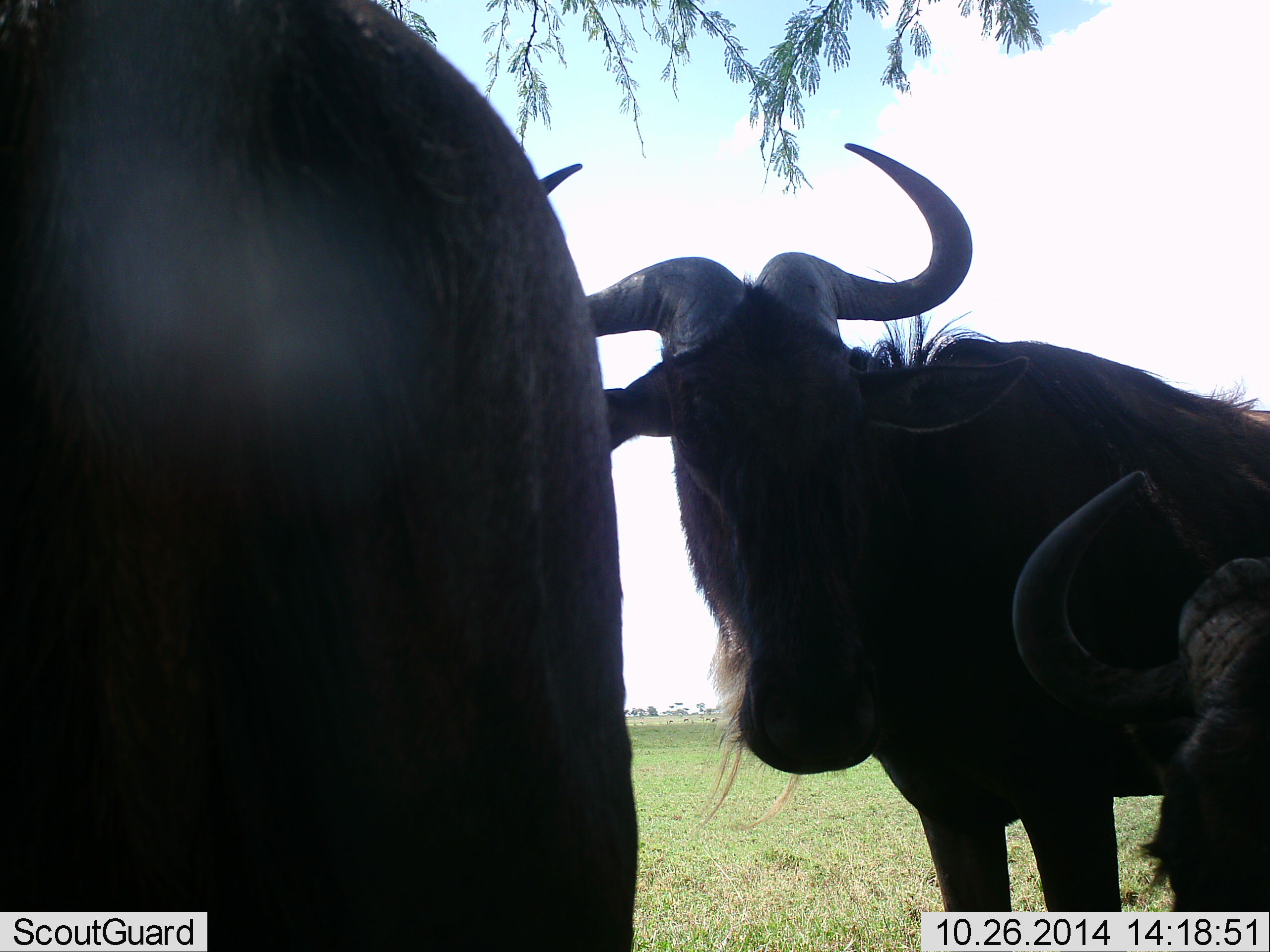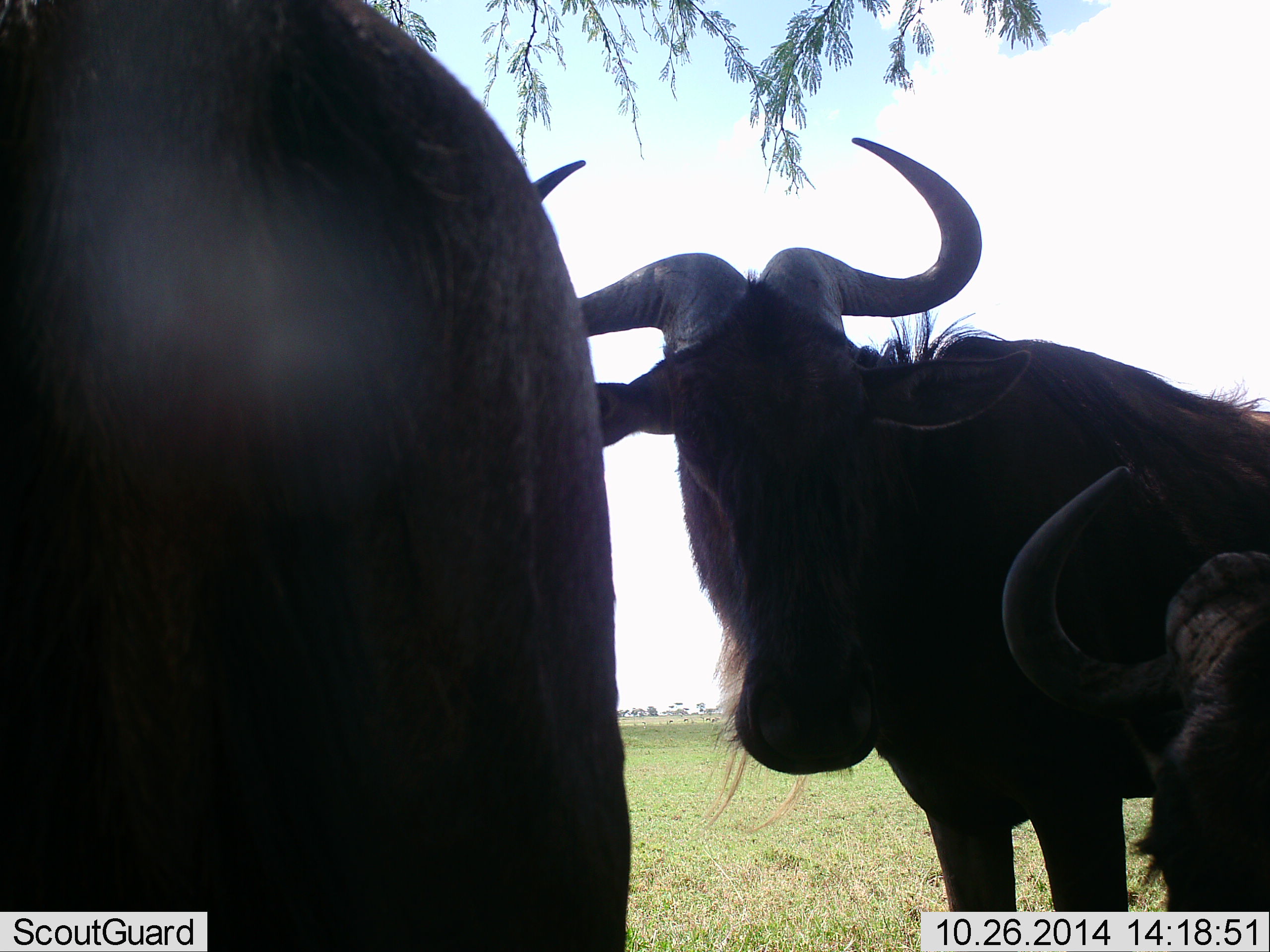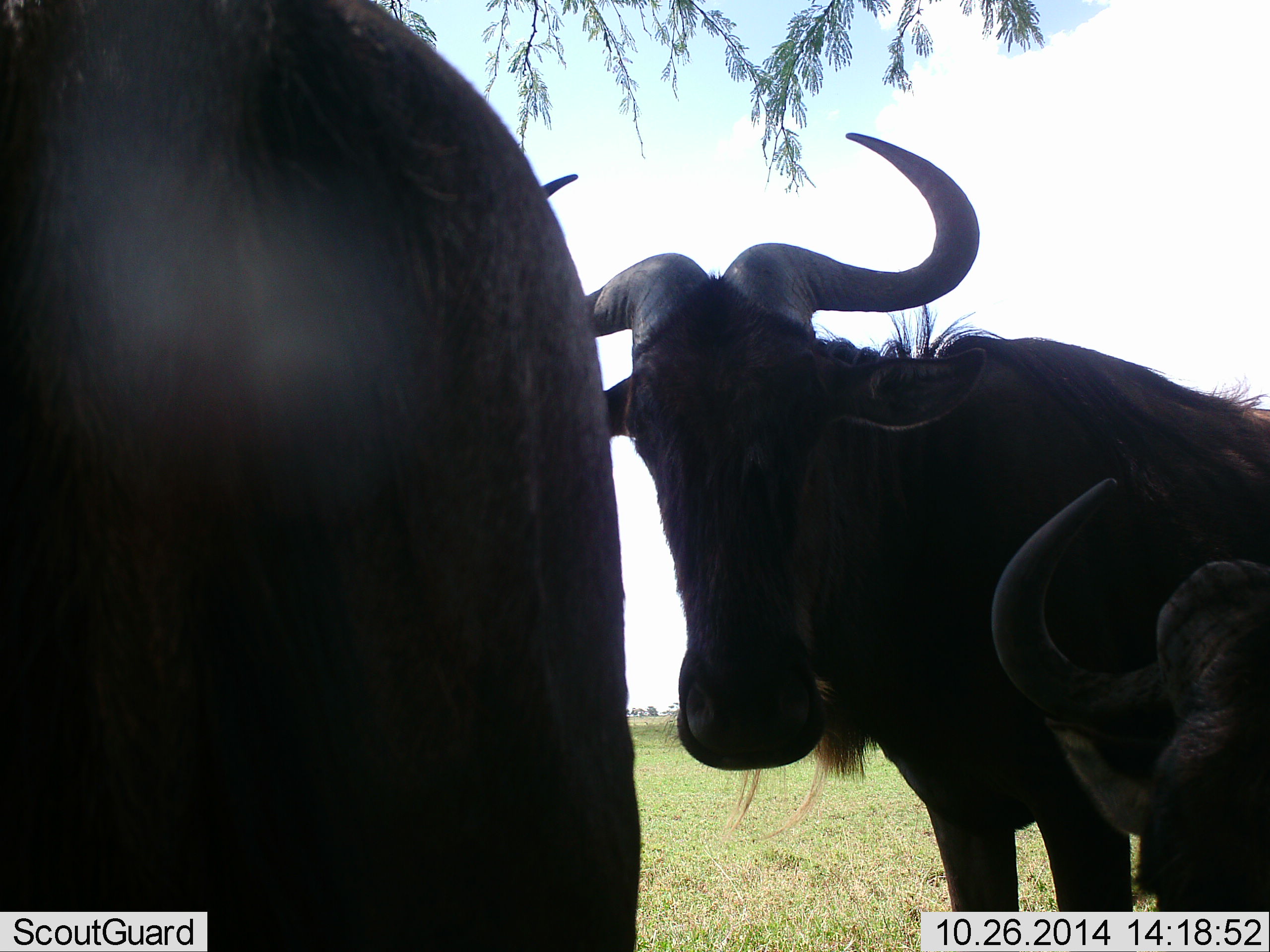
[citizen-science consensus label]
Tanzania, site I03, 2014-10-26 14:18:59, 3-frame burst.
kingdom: Animalia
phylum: Chordata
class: Mammalia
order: Artiodactyla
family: Bovidae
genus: Connochaetes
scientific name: Connochaetes taurinus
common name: blue wildebeest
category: wildebeest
Wildebeest (blue wildebeest) (Connochaetes taurinus), count 3. Behavior (volunteer vote fractions): standing 100%, resting 40%, moving 0%, interacting 10%. Young present (vote fraction): 20%. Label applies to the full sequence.